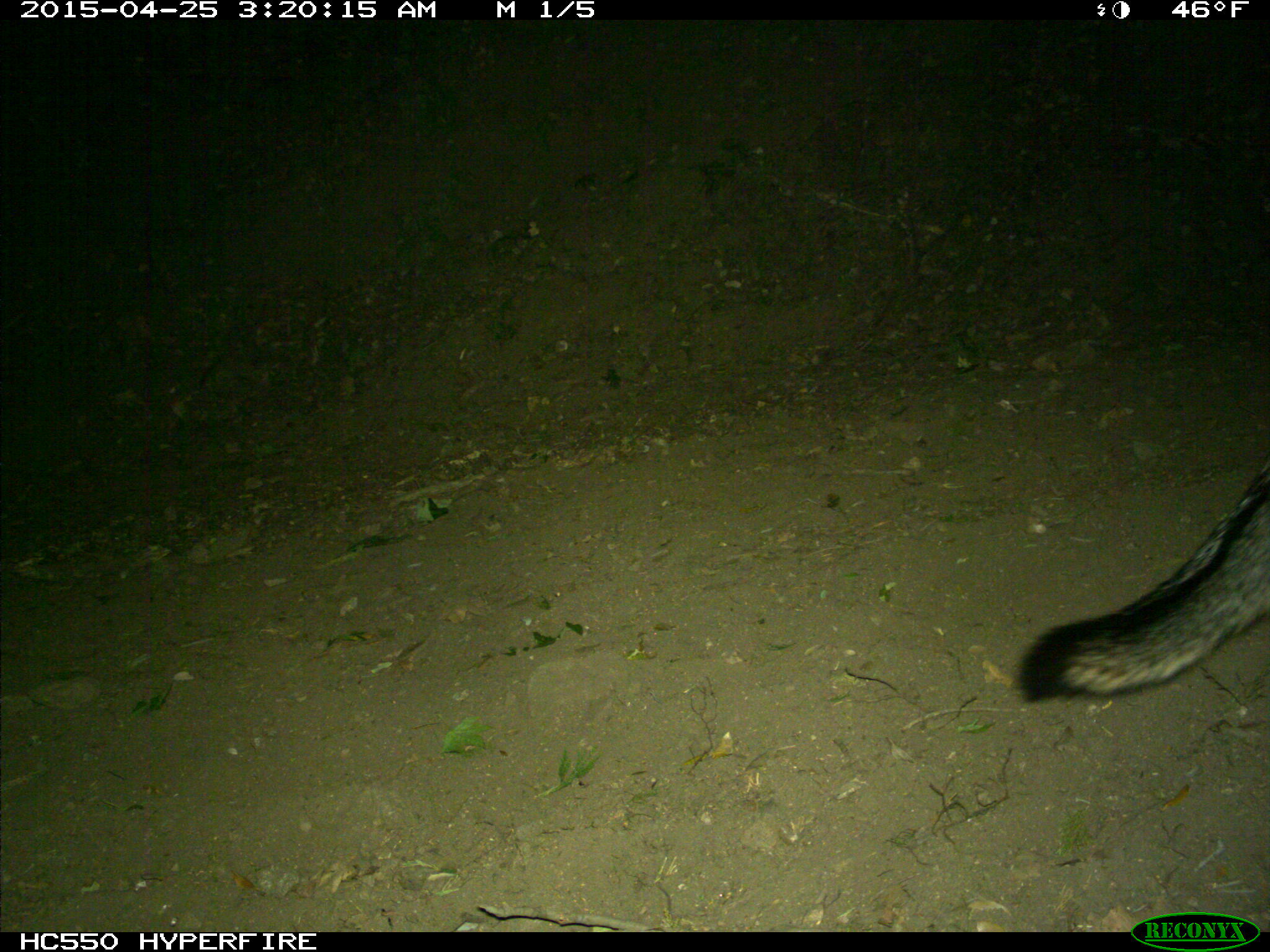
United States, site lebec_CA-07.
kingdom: Animalia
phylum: Chordata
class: Mammalia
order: Carnivora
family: Canidae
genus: Urocyon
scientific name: Urocyon cinereoargenteus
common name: gray fox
Urocyon cinereoargenteus (gray fox).